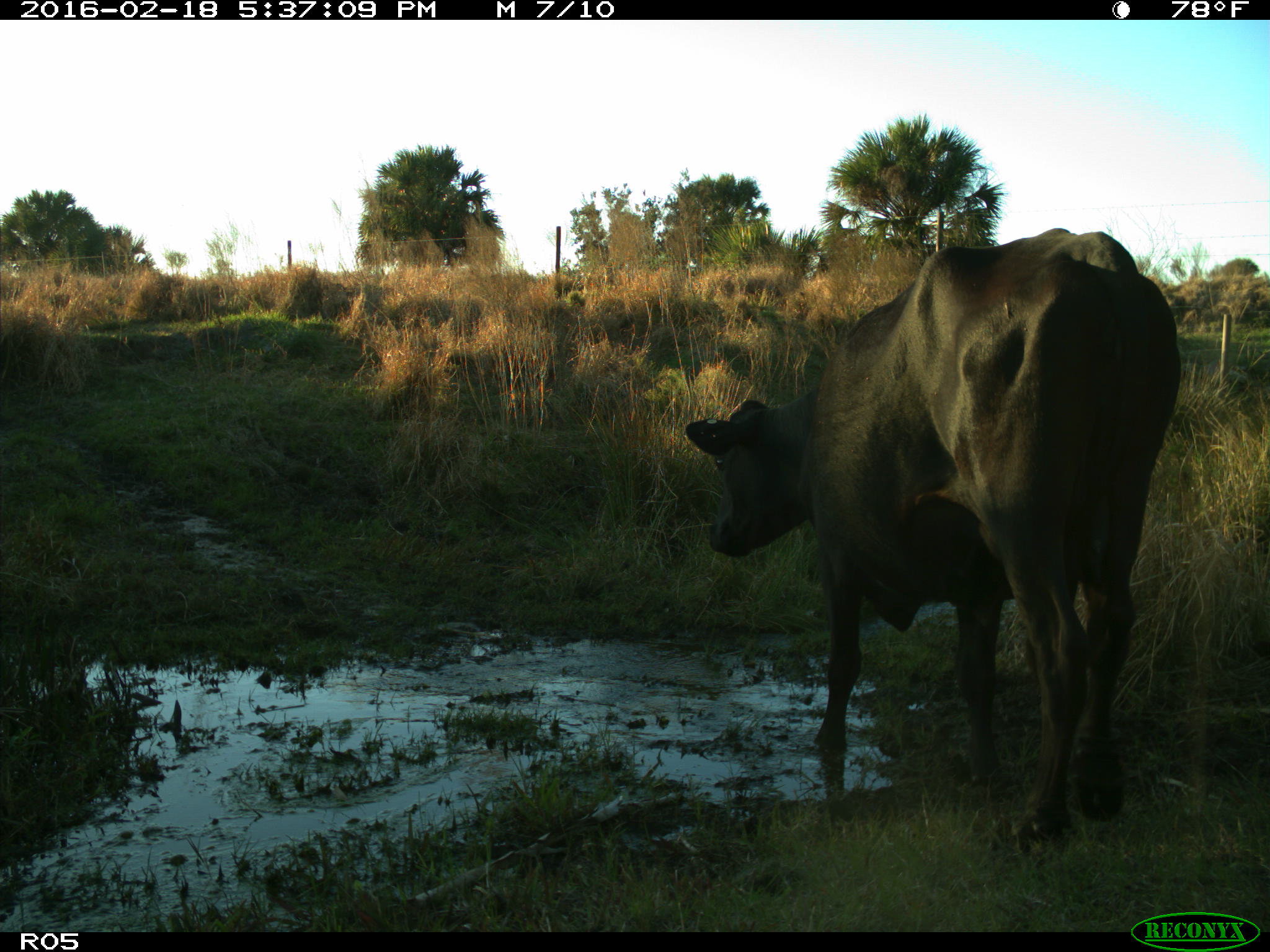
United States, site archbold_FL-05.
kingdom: Animalia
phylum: Chordata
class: Mammalia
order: Artiodactyla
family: Bovidae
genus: Bos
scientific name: Bos taurus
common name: domestic cow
Bos taurus (domestic cow).